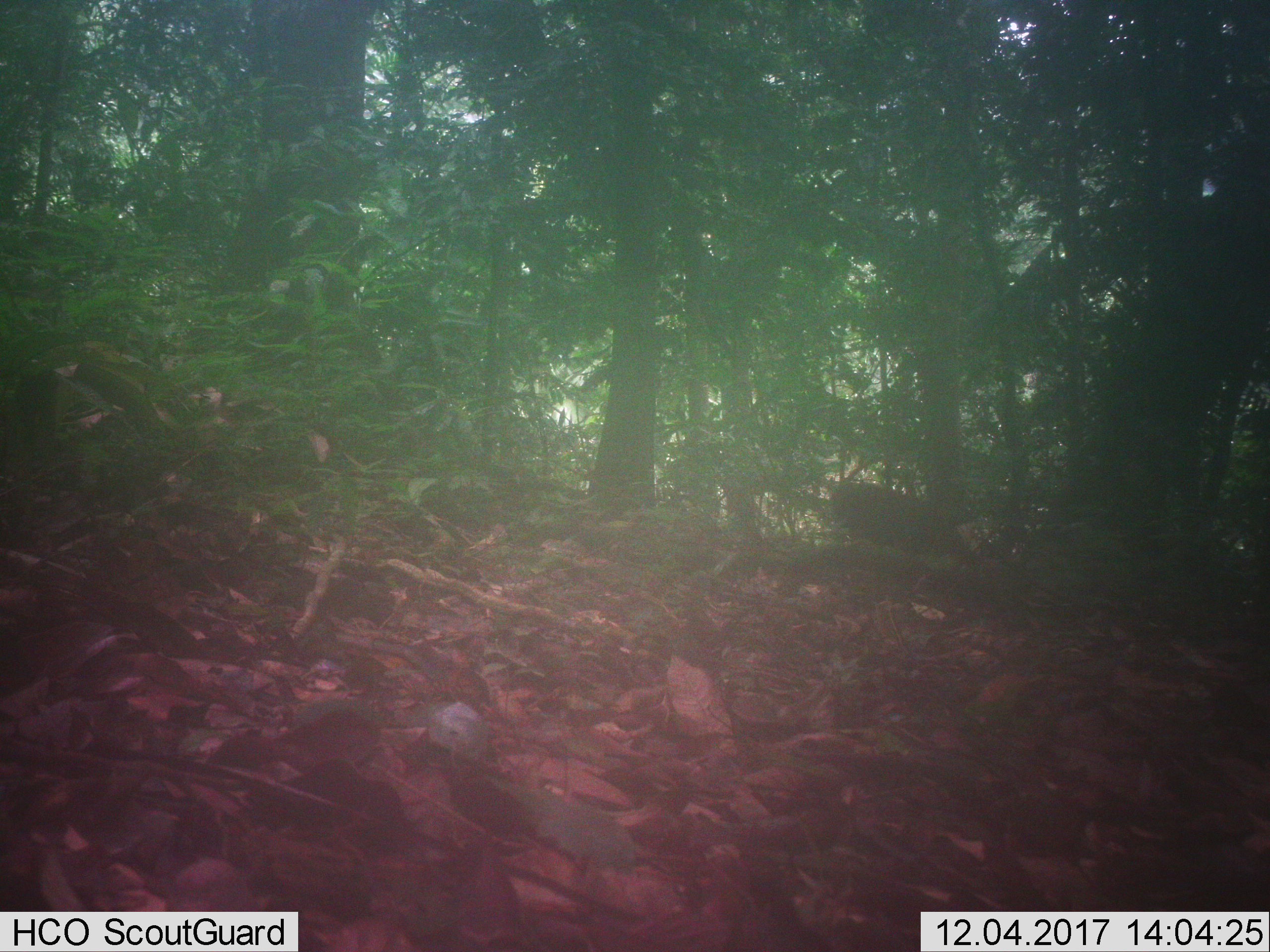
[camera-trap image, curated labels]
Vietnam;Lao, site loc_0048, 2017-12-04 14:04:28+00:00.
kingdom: Animalia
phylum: Chordata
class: Mammalia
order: Primates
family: Cercopithecidae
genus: Macaca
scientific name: Macaca arctoides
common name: stump-tailed macaque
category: stump tailed macaque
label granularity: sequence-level